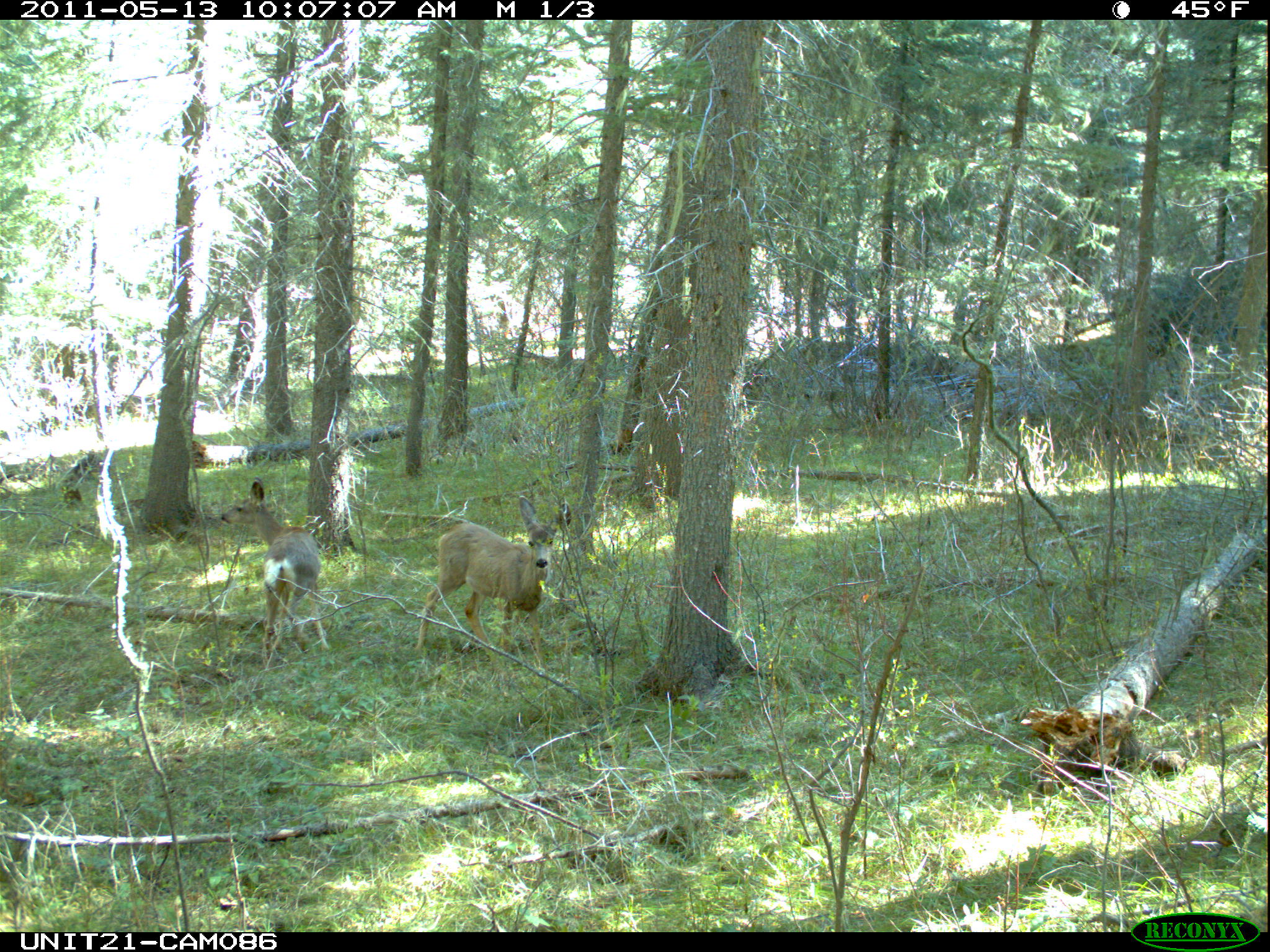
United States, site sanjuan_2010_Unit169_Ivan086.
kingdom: Animalia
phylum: Chordata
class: Mammalia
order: Artiodactyla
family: Cervidae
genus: Odocoileus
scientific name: Odocoileus hemionus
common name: mule deer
Odocoileus hemionus (mule deer).